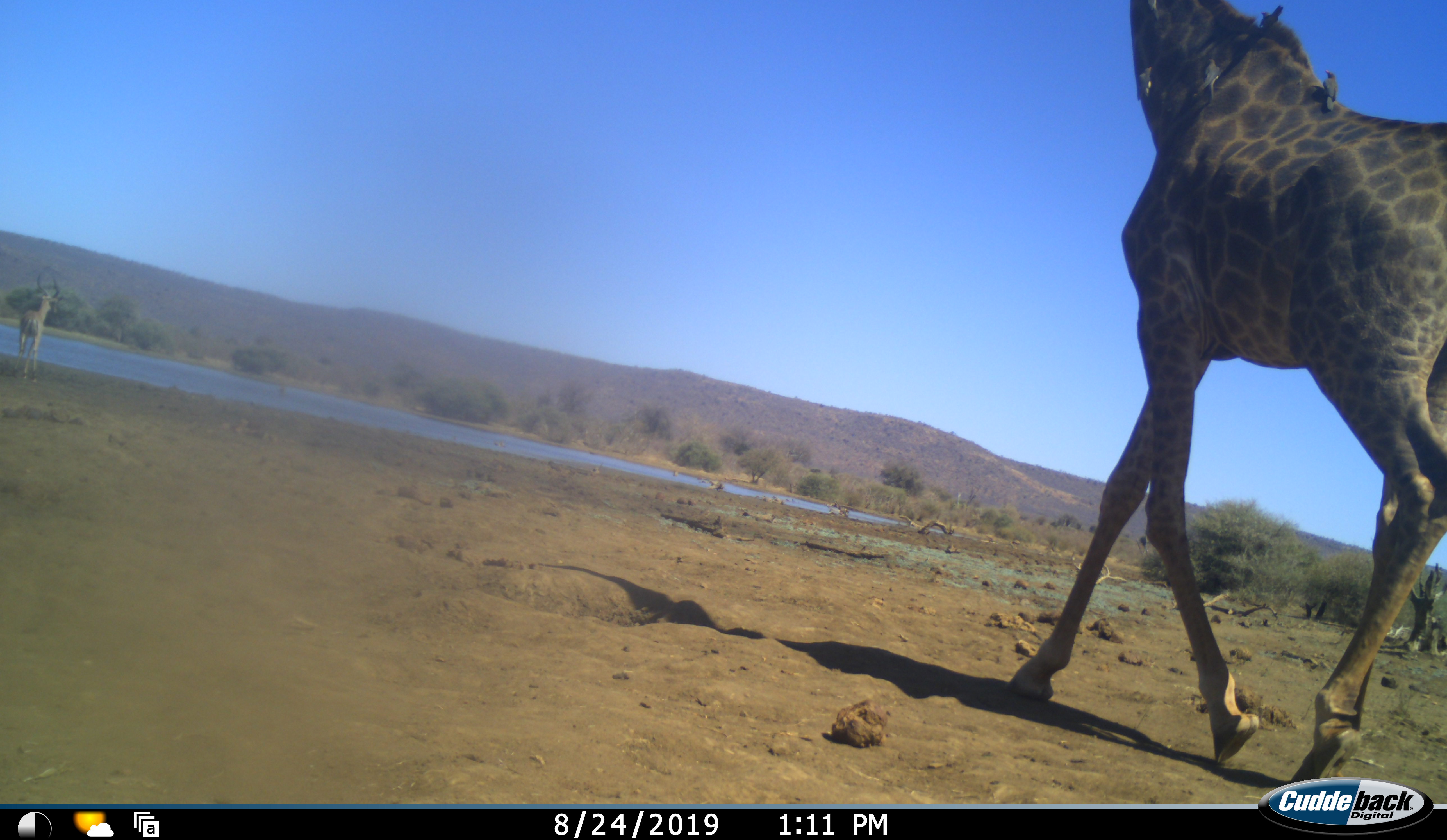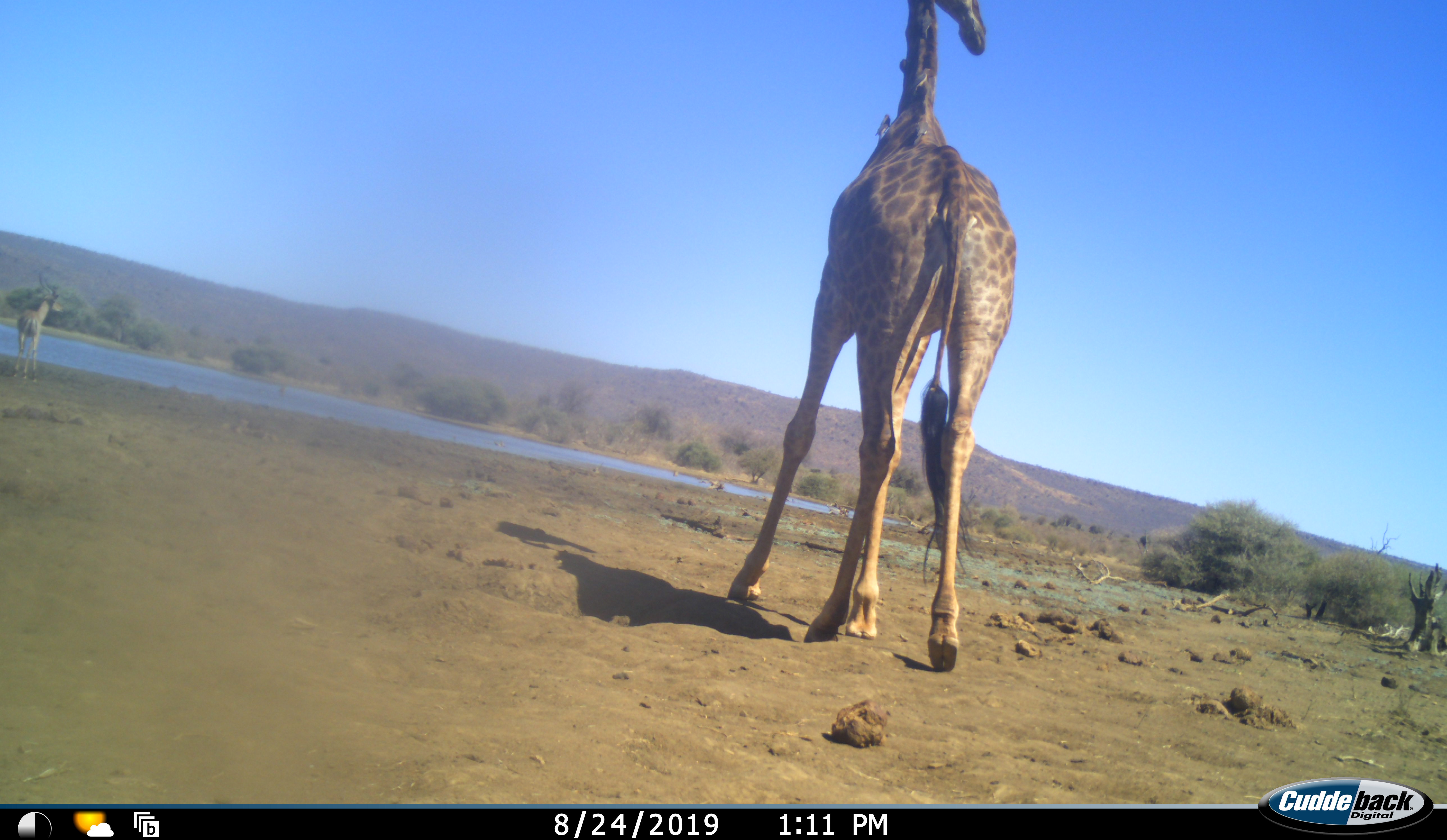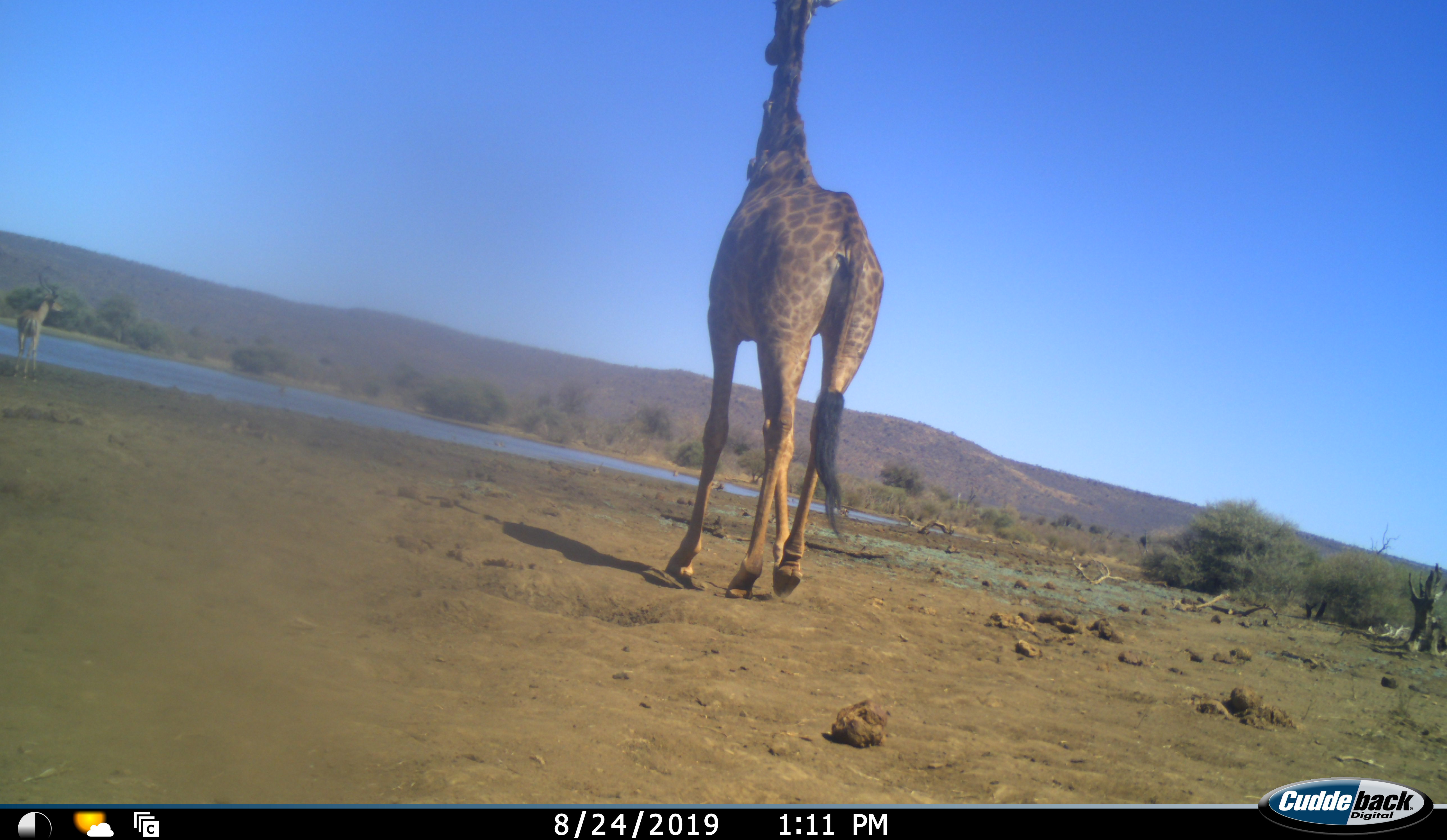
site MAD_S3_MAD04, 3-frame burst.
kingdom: Animalia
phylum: Chordata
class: Mammalia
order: Artiodactyla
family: Giraffidae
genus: Giraffa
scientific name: Giraffa camelopardalis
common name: giraffe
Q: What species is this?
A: Giraffe (Giraffa camelopardalis).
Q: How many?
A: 1.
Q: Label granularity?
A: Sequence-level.